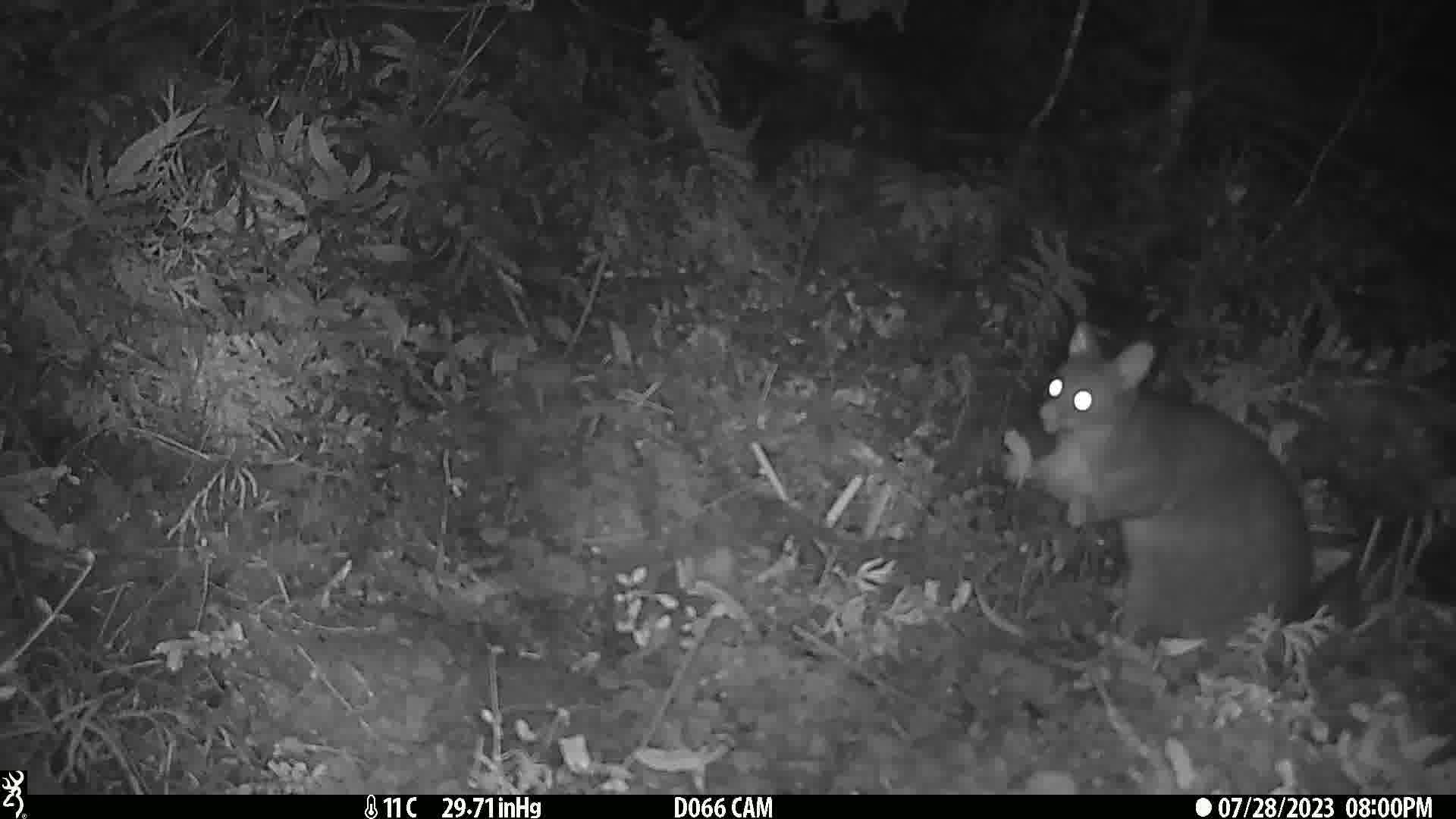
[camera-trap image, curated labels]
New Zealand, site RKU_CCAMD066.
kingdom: Animalia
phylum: Chordata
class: Mammalia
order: Diprotodontia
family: Phalangeridae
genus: Trichosurus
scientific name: Trichosurus vulpecula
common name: common brushtail possum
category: possum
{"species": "possum (common brushtail possum) (Trichosurus vulpecula)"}